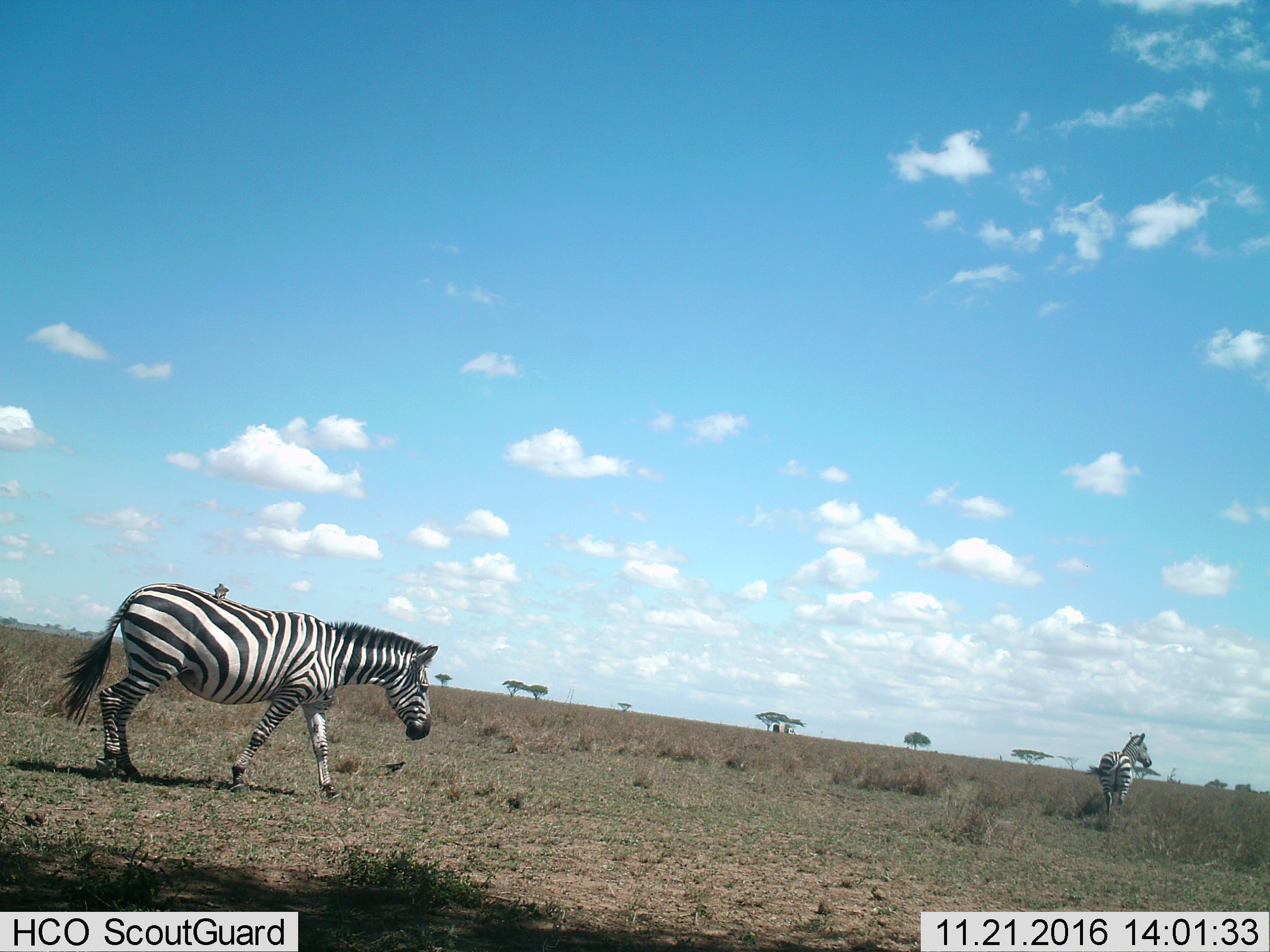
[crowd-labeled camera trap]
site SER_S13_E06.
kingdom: Animalia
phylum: Chordata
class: Mammalia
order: Perissodactyla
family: Equidae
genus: Equus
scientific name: Equus quagga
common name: plains zebra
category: zebraplains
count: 2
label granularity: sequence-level